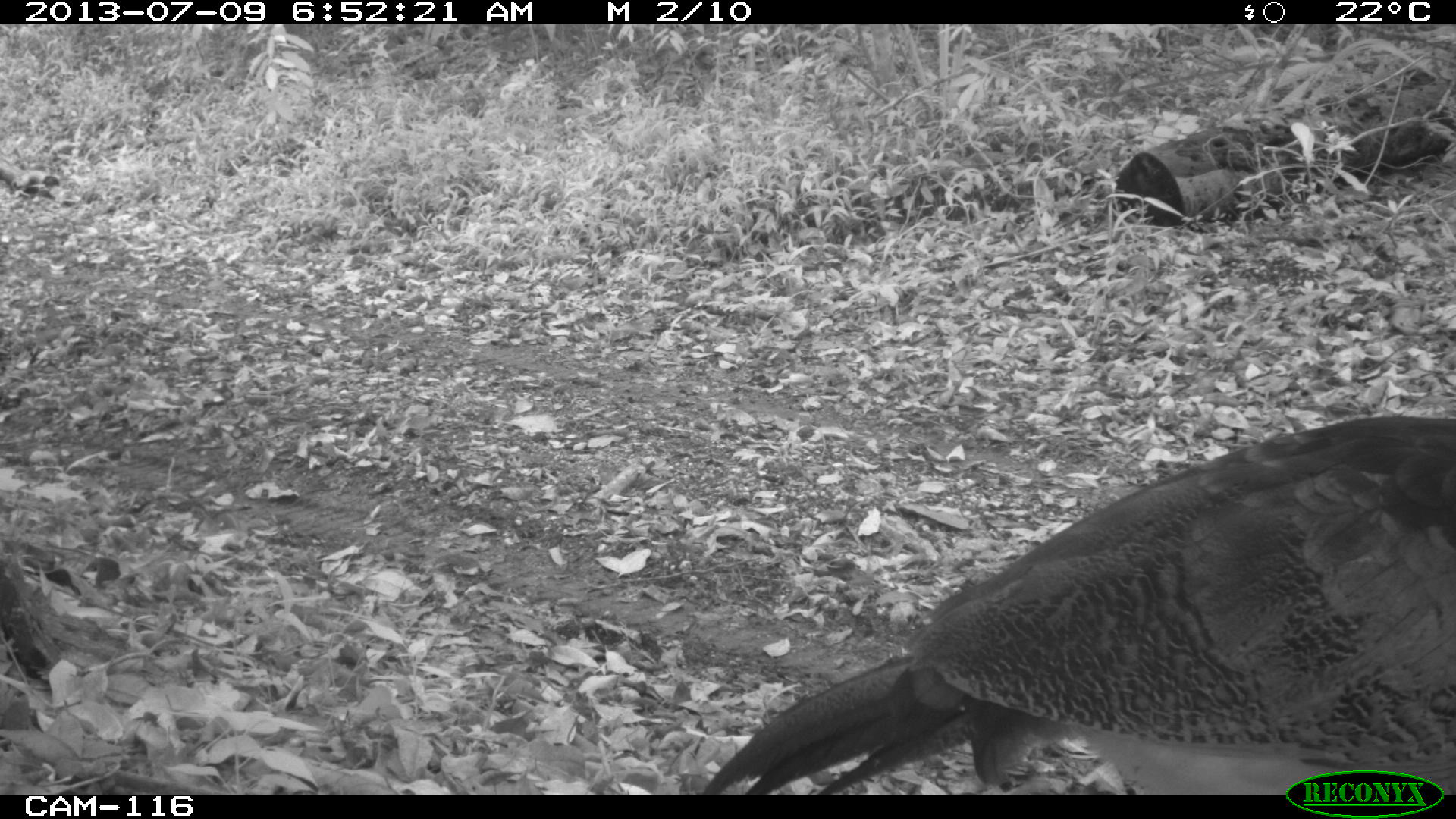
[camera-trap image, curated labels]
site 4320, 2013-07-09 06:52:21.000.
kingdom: Animalia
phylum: Chordata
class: Aves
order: Galliformes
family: Cracidae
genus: Crax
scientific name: Crax rubra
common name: great curassow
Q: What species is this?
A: Crax rubra (great curassow).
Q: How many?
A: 1.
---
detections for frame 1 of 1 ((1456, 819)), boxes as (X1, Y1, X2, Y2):
crax rubra: (698, 413, 1455, 792)